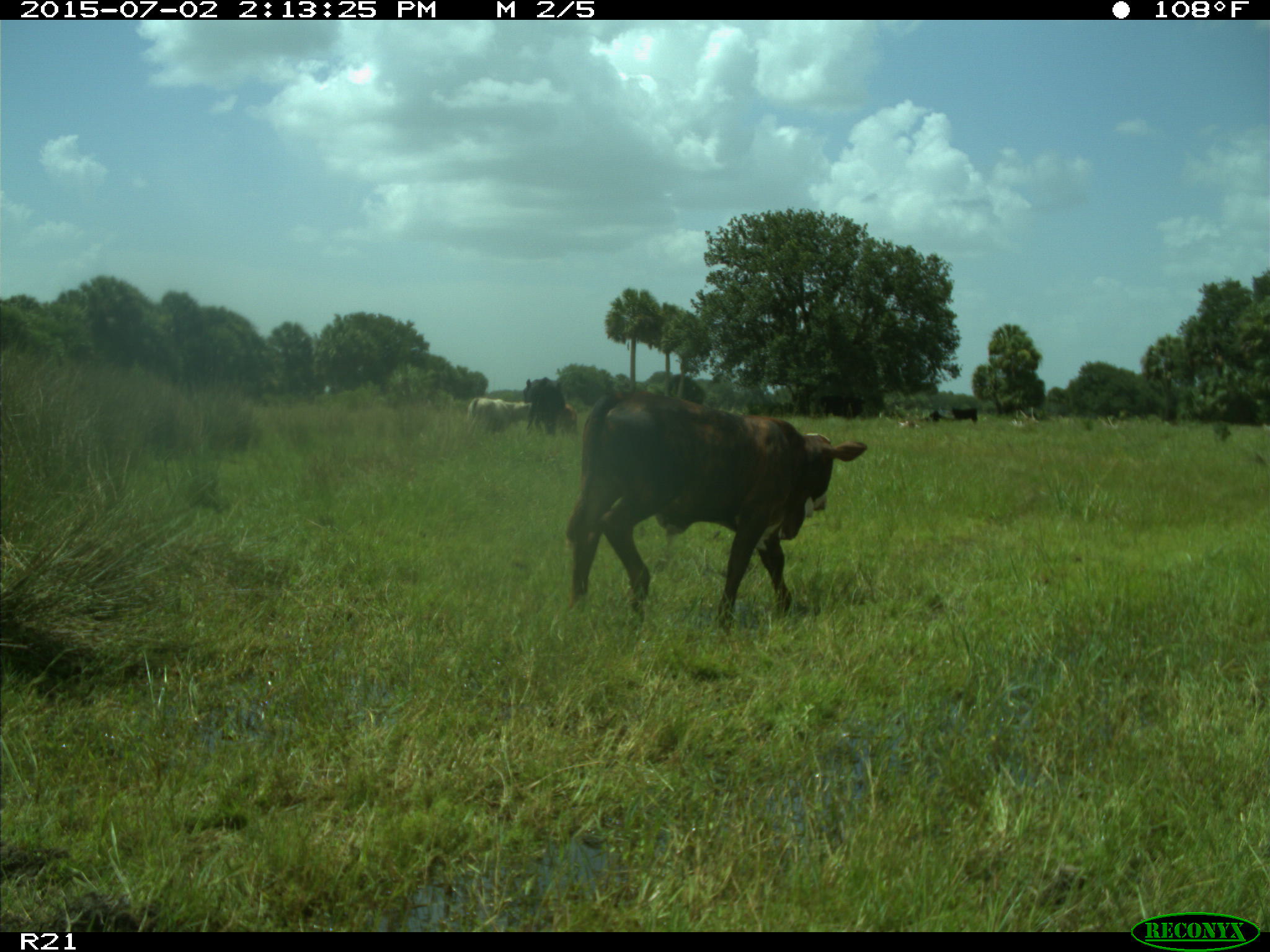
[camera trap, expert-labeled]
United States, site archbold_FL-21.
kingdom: Animalia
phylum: Chordata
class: Mammalia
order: Artiodactyla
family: Bovidae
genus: Bos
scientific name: Bos taurus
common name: domestic cow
Bos taurus (domestic cow).